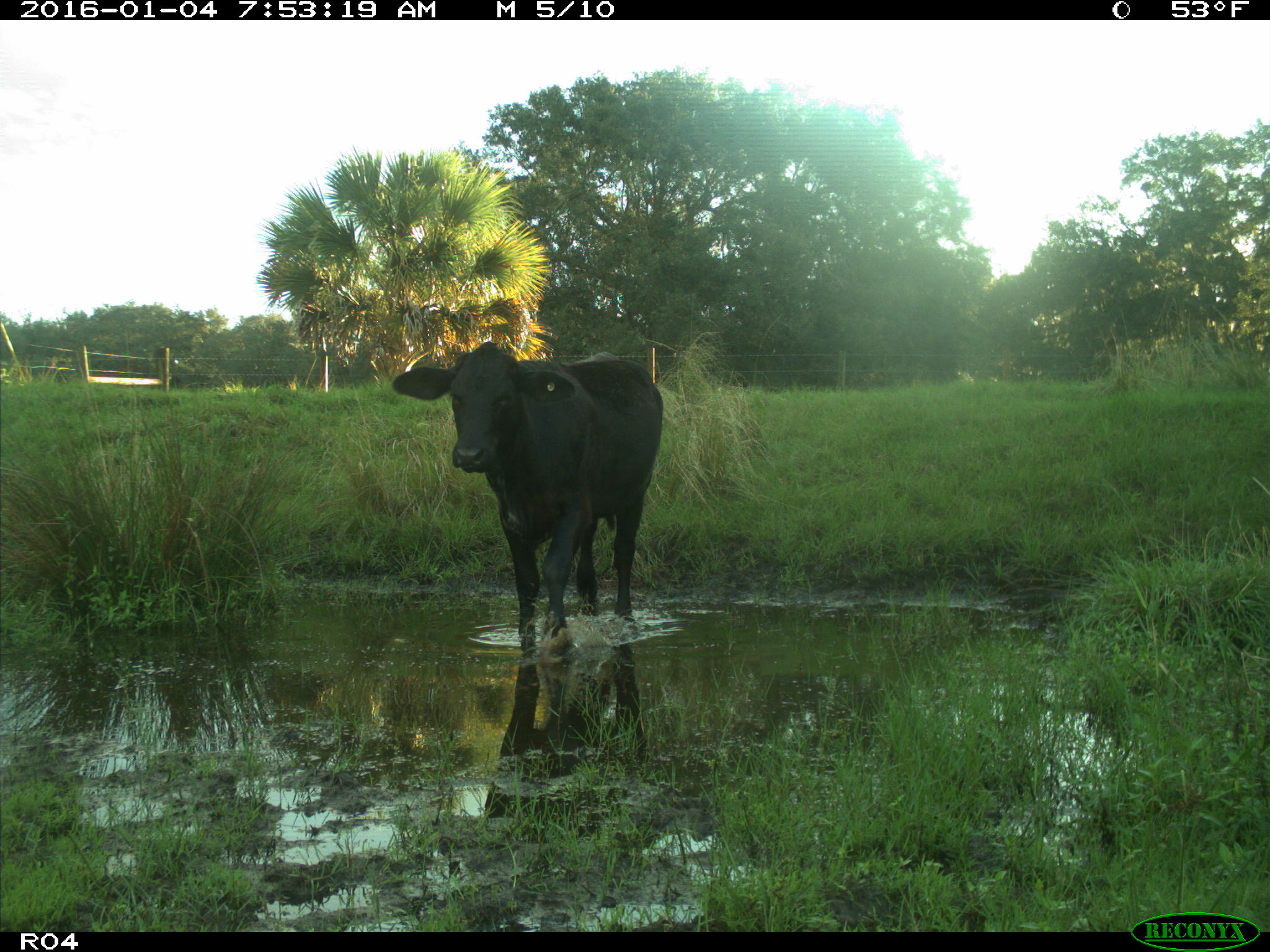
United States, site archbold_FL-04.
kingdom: Animalia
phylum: Chordata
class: Mammalia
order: Artiodactyla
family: Bovidae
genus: Bos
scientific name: Bos taurus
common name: domestic cow